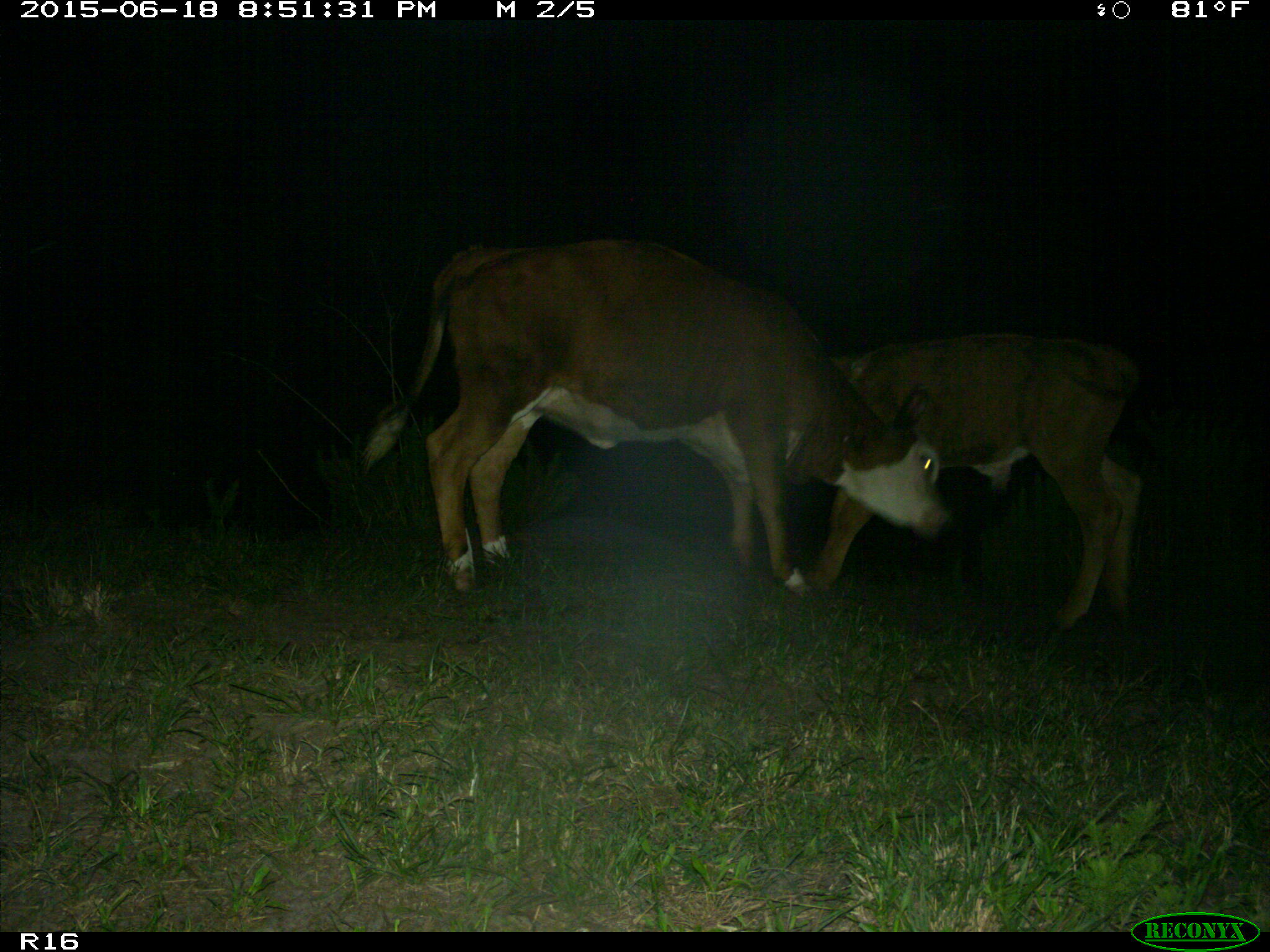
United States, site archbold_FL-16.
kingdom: Animalia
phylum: Chordata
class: Mammalia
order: Artiodactyla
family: Bovidae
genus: Bos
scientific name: Bos taurus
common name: domestic cow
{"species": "Bos taurus (domestic cow)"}